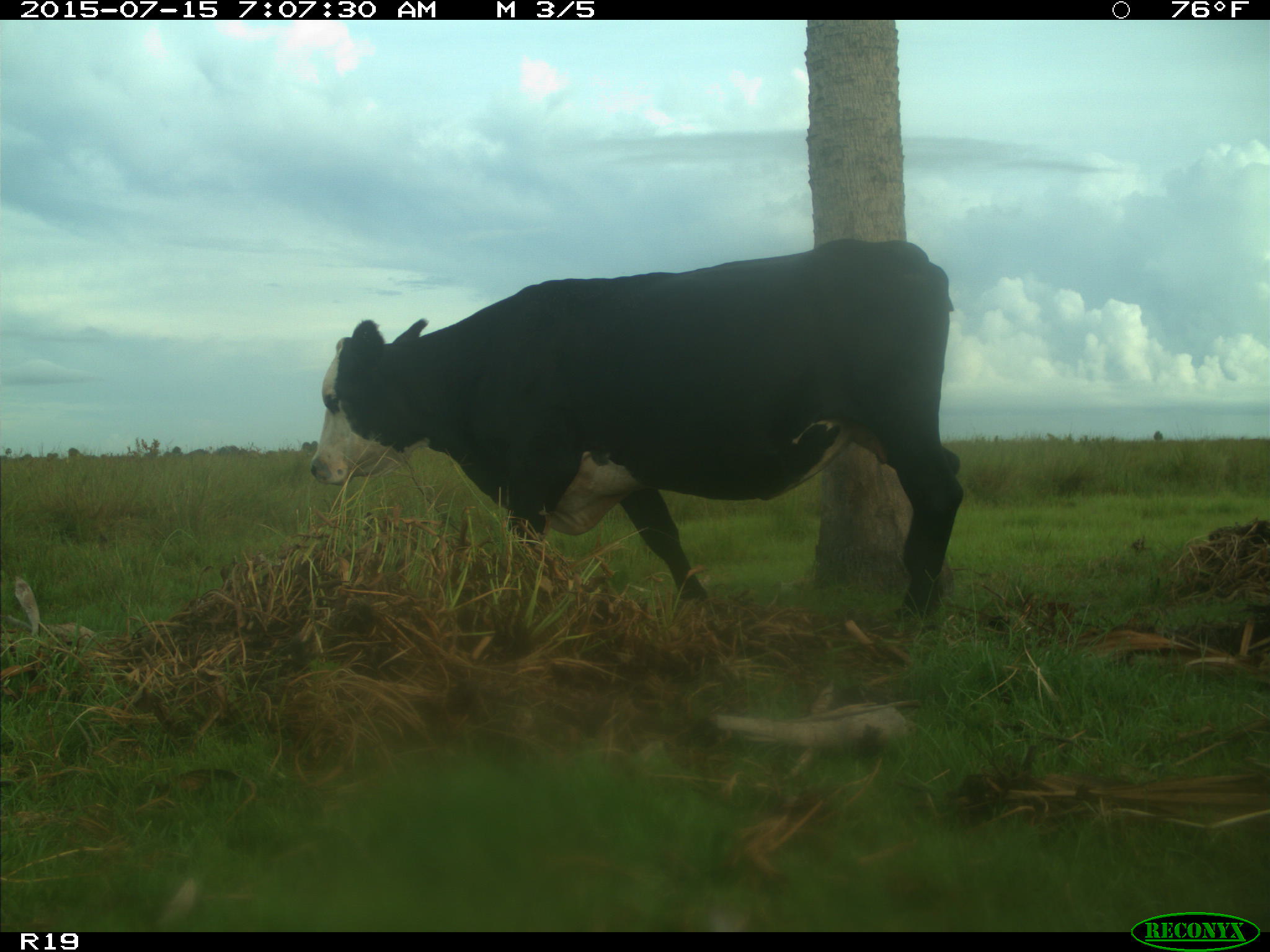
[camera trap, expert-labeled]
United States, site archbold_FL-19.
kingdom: Animalia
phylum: Chordata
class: Mammalia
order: Artiodactyla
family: Bovidae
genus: Bos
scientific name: Bos taurus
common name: domestic cow